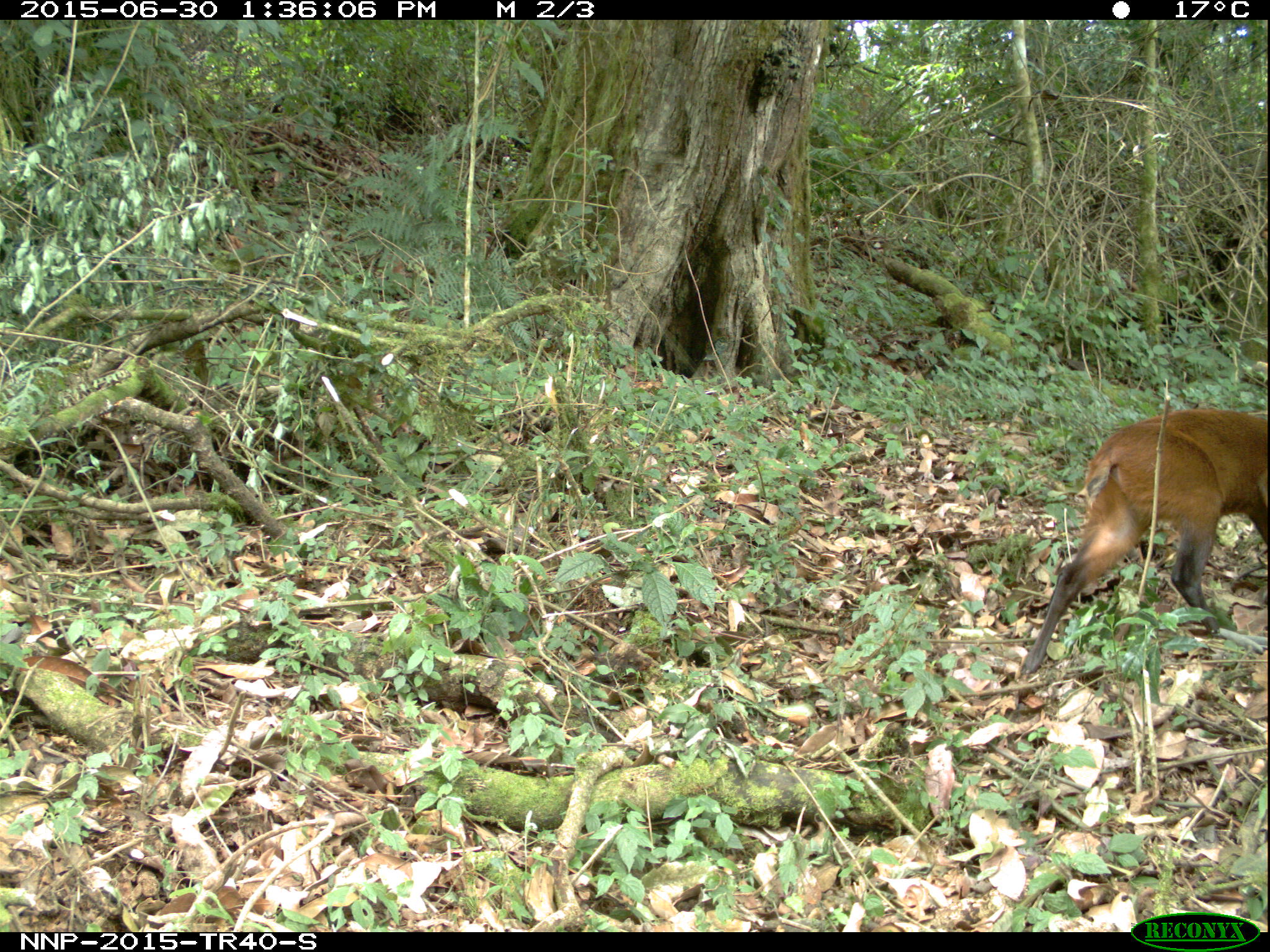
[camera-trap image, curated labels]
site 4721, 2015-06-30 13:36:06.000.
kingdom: Animalia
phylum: Chordata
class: Mammalia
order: Artiodactyla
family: Bovidae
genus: Cephalophus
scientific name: Cephalophus nigrifrons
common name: black-fronted duiker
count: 1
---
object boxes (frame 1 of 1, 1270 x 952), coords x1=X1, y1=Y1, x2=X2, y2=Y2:
cephalophus nigrifrons: x1=1019, y1=407, x2=1267, y2=676